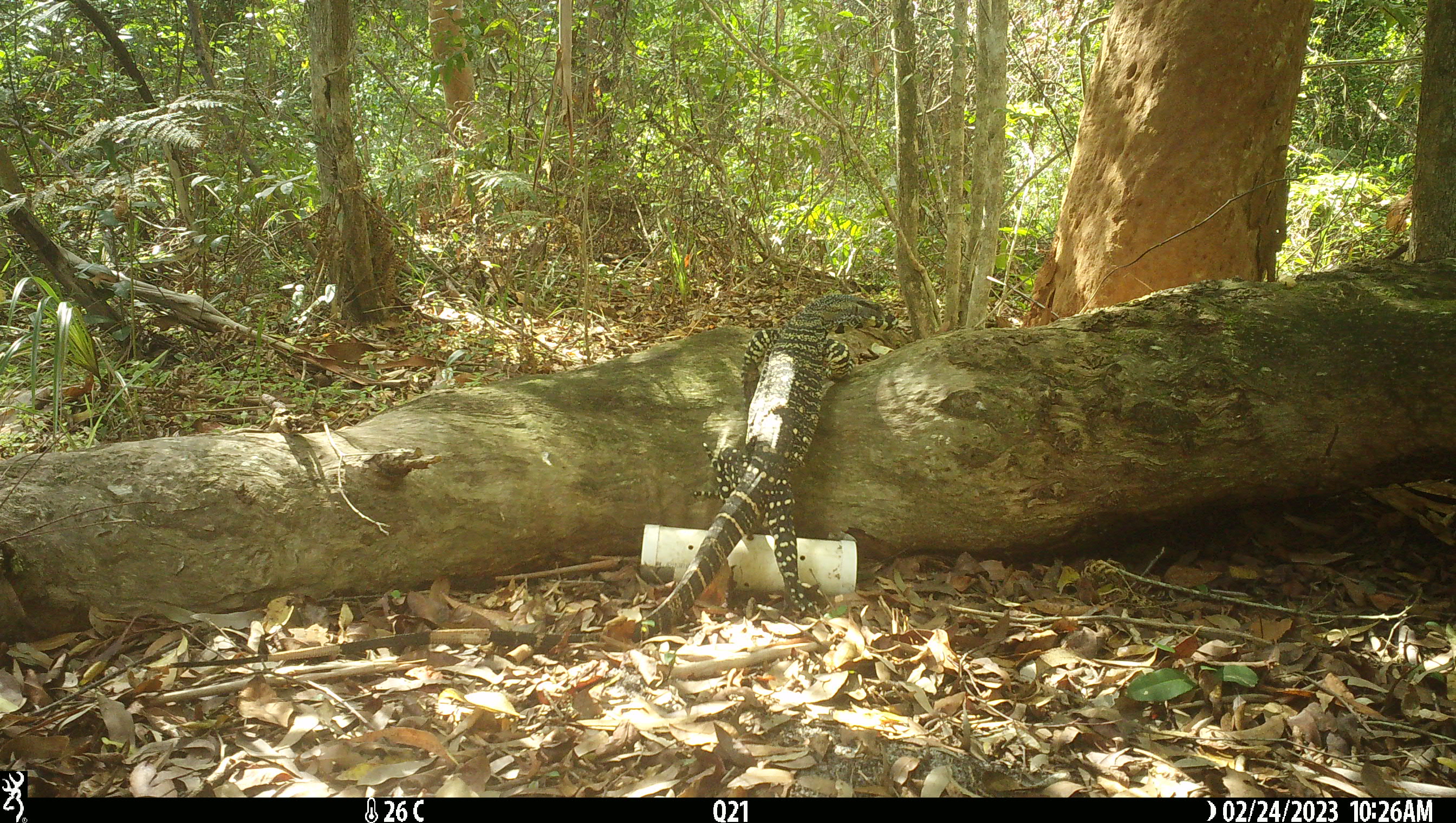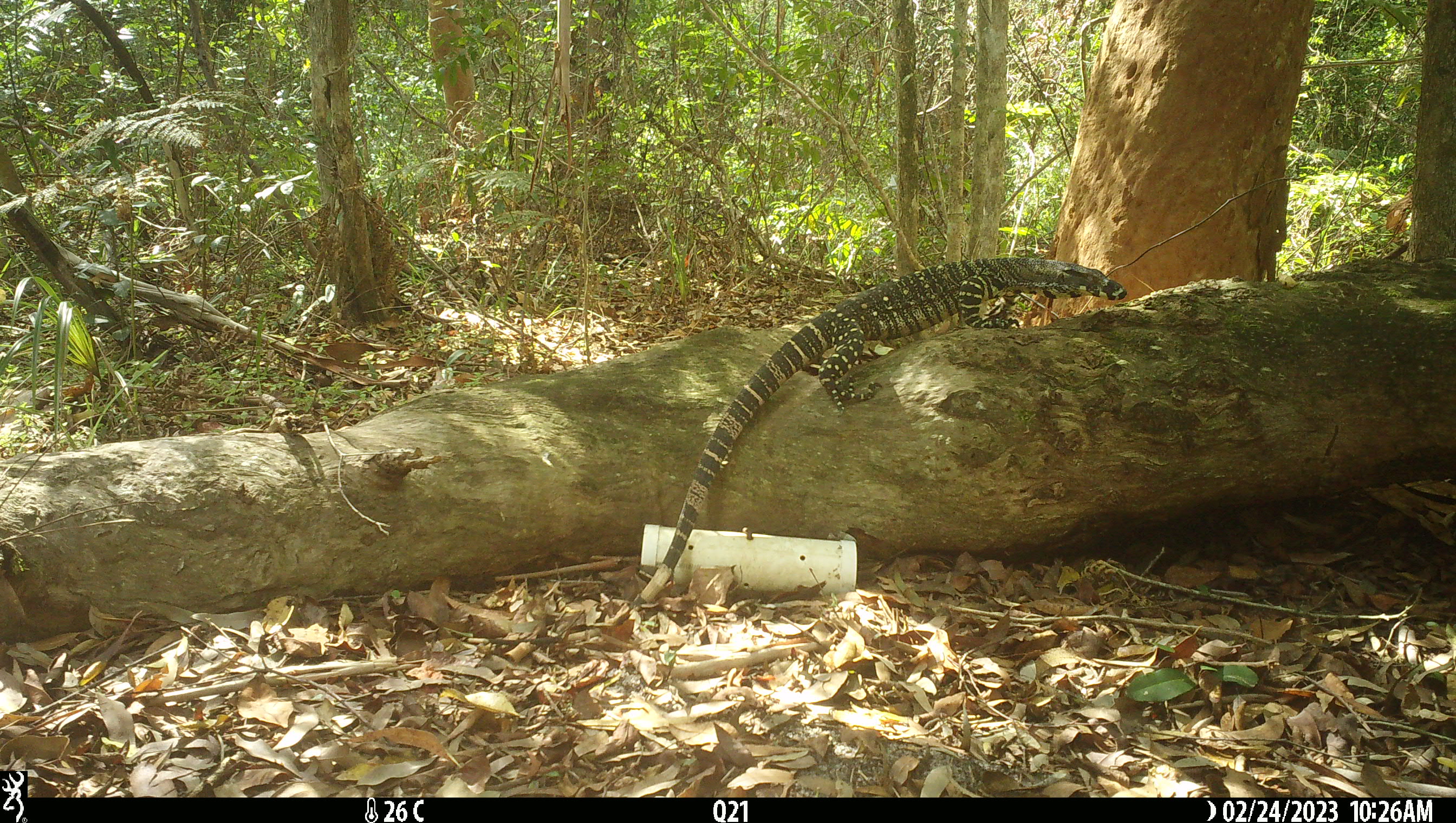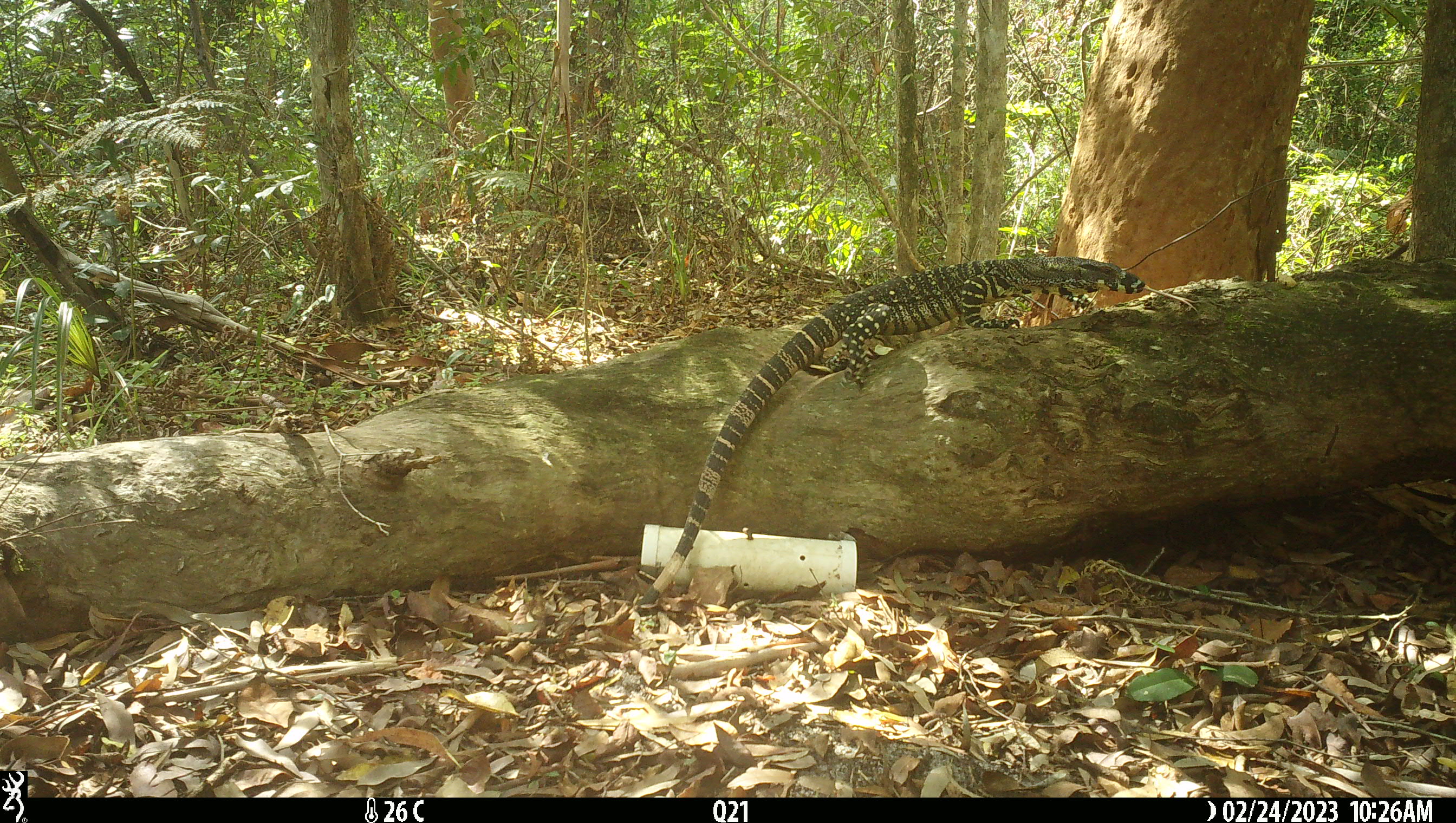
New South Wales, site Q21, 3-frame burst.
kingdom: Animalia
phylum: Chordata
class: Reptilia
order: Squamata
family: Varanidae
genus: Varanus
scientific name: Varanus varius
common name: lace monitor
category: goanna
Goanna (lace monitor) (Varanus varius).